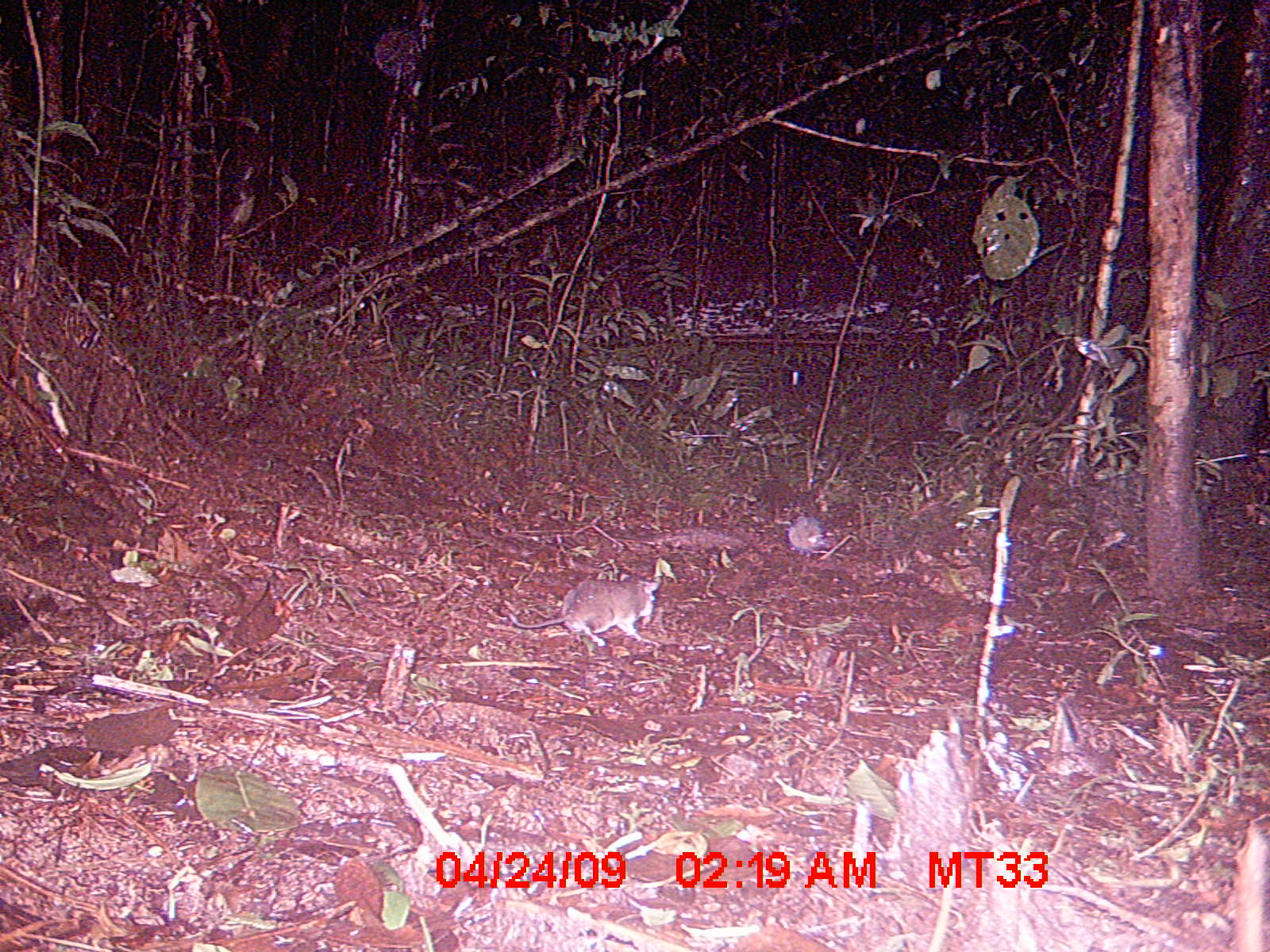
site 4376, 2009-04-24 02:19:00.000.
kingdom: Animalia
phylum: Chordata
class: Mammalia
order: Rodentia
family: Nesomyidae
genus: Eliurus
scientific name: Eliurus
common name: eliurus rat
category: eliurus sp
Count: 1.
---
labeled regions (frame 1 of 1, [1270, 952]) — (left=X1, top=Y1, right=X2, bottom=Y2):
eliurus sp: (left=506, top=576, right=660, bottom=645)